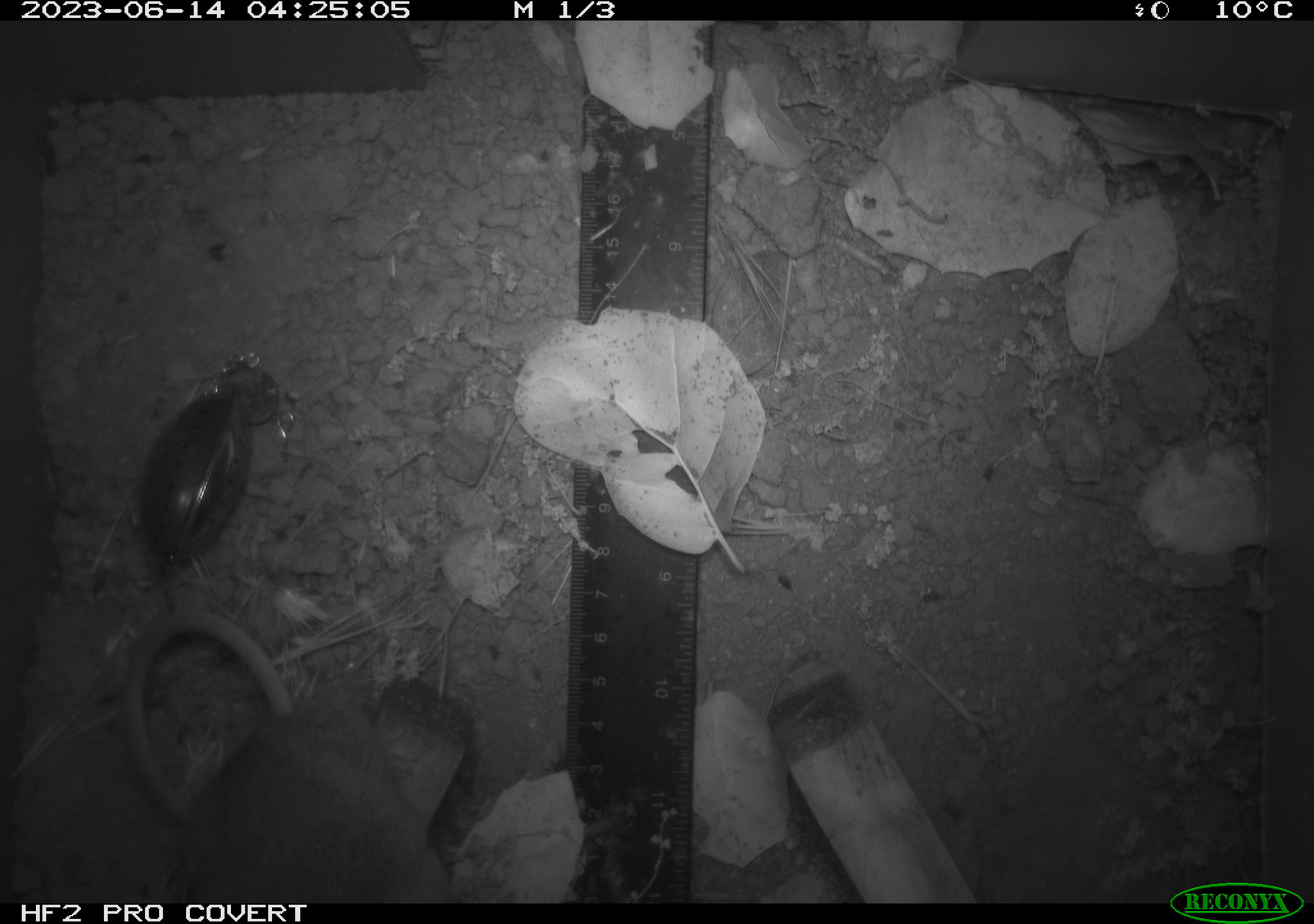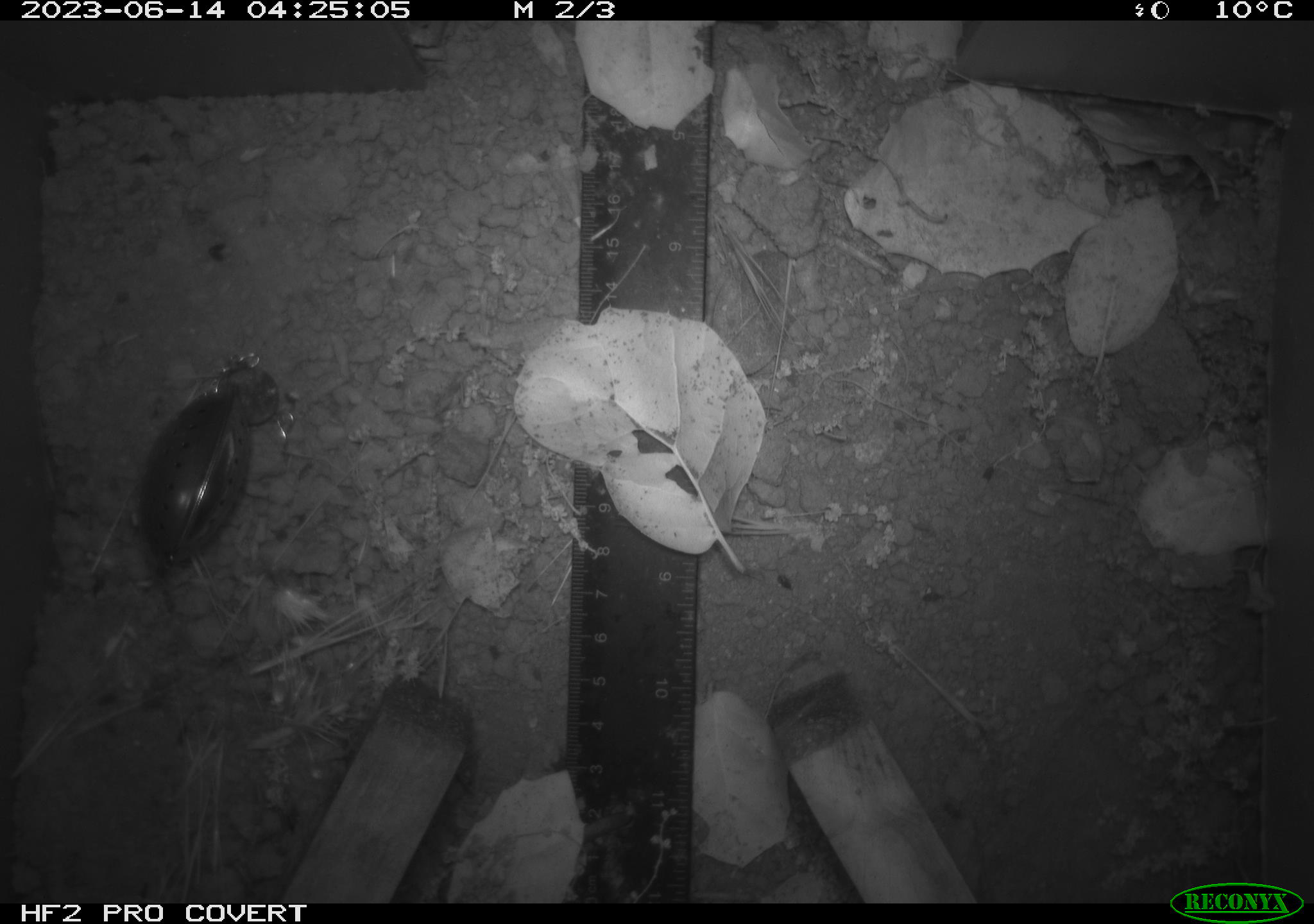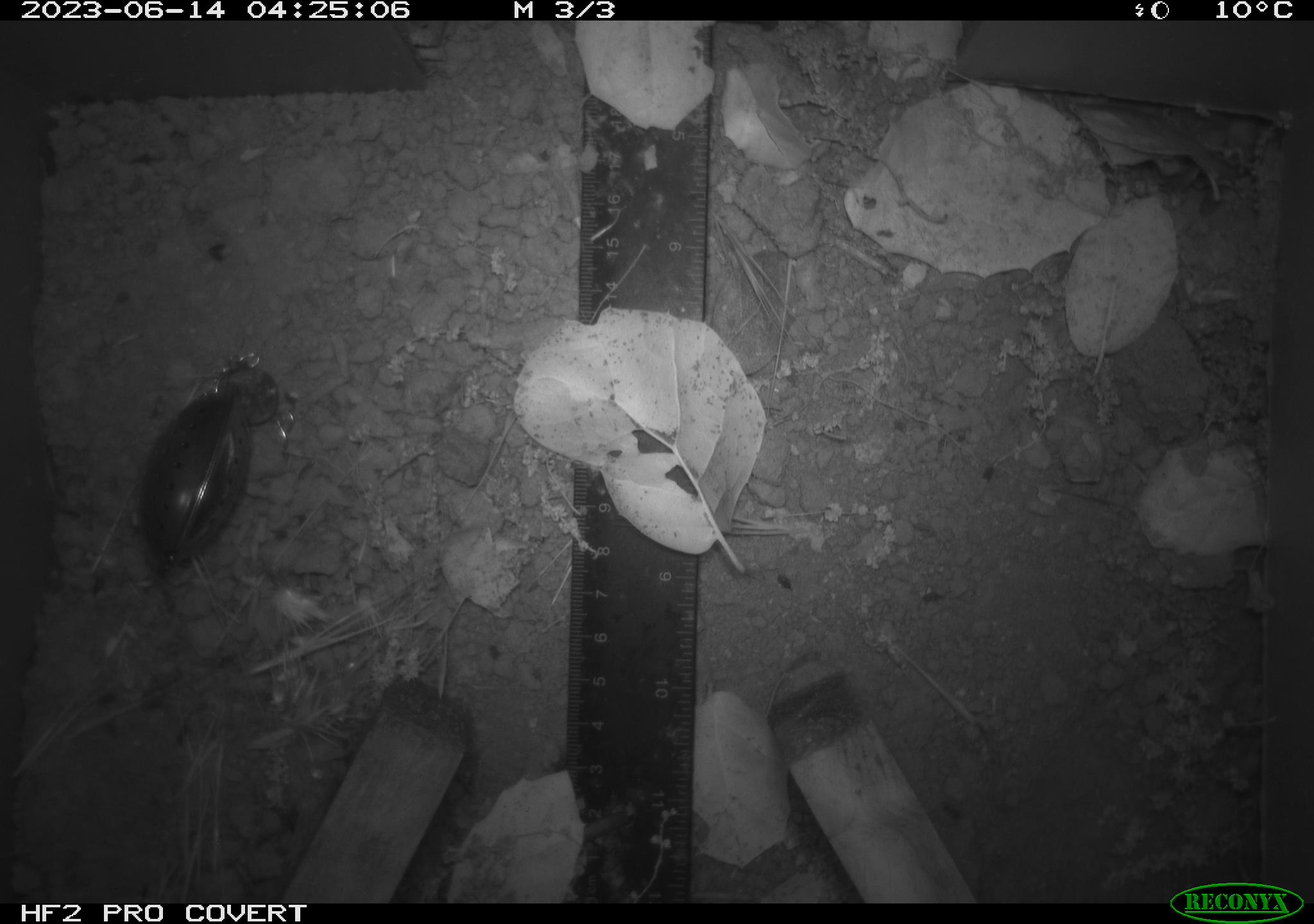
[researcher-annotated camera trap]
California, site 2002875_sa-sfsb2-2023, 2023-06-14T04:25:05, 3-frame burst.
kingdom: Animalia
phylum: Chordata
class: Mammalia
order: Rodentia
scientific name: Rodentia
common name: mouse species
Mouse species (Rodentia).